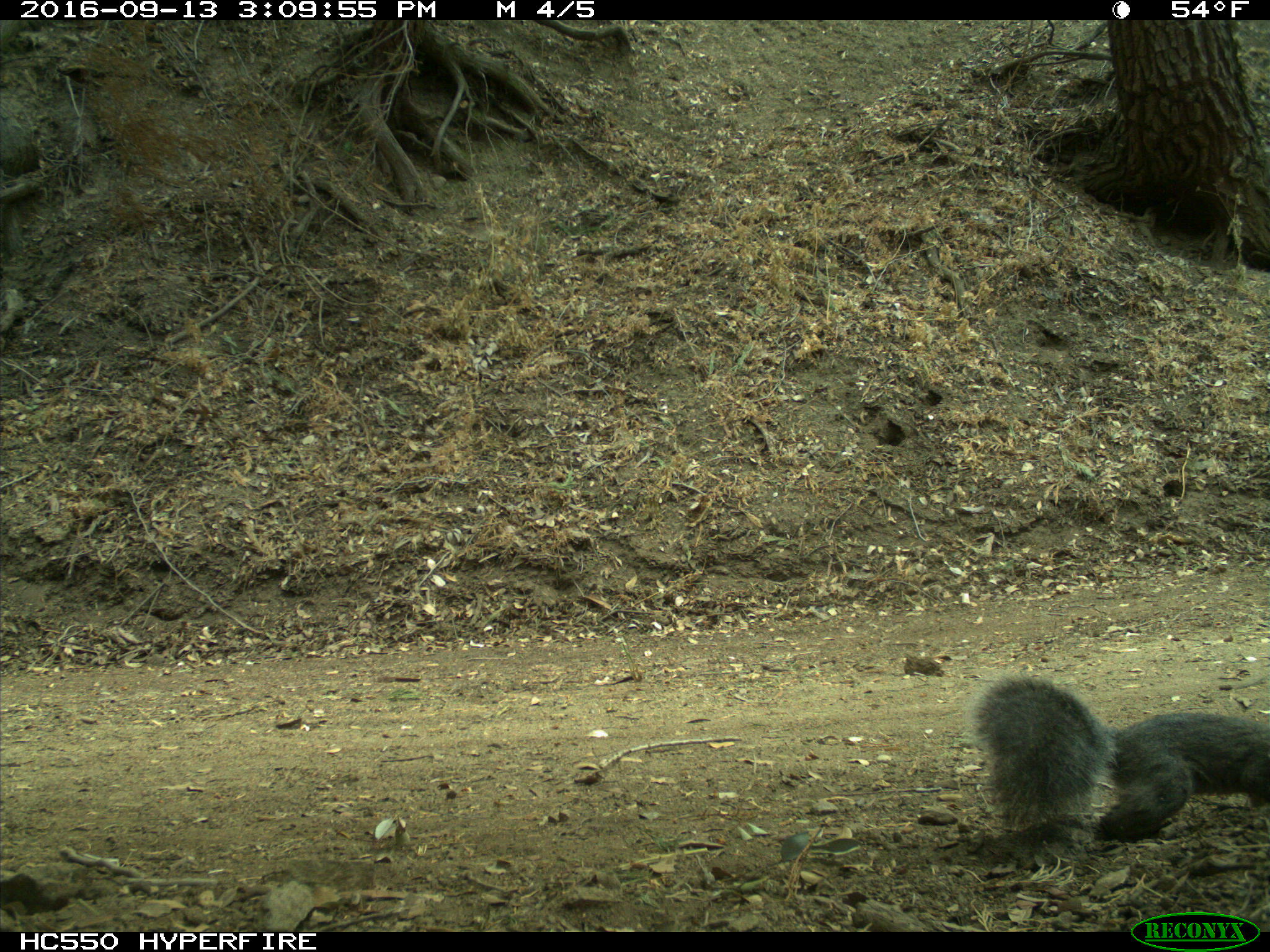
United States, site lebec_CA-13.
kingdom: Animalia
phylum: Chordata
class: Mammalia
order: Rodentia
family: Sciuridae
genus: Sciurus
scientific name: Sciurus carolinensis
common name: eastern gray squirrel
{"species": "Sciurus carolinensis (eastern gray squirrel)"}